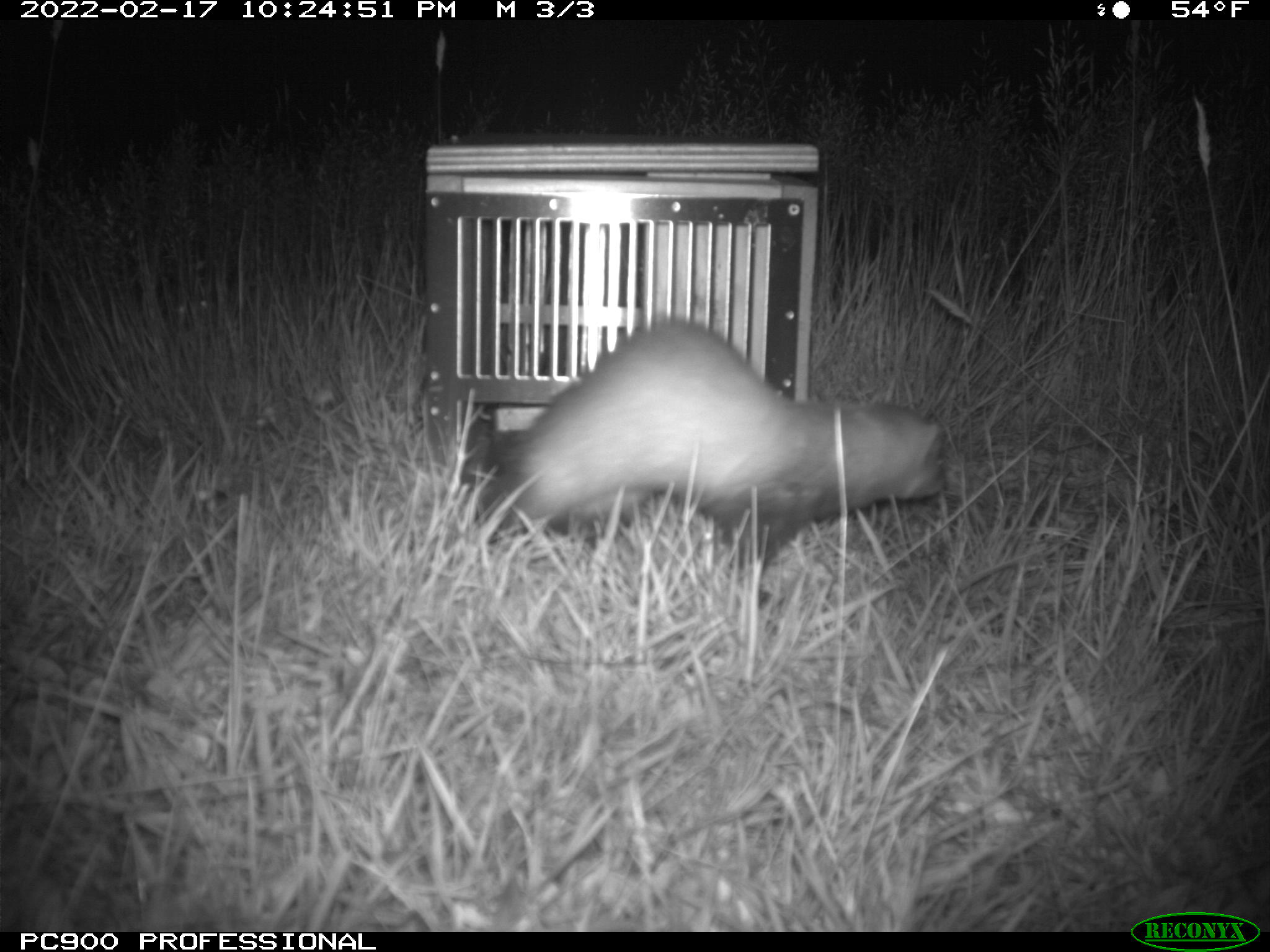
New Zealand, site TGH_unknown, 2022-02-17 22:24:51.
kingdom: Animalia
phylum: Chordata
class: Mammalia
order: Carnivora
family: Mustelidae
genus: Mustela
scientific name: Mustela furo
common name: ferret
Ferret (Mustela furo).